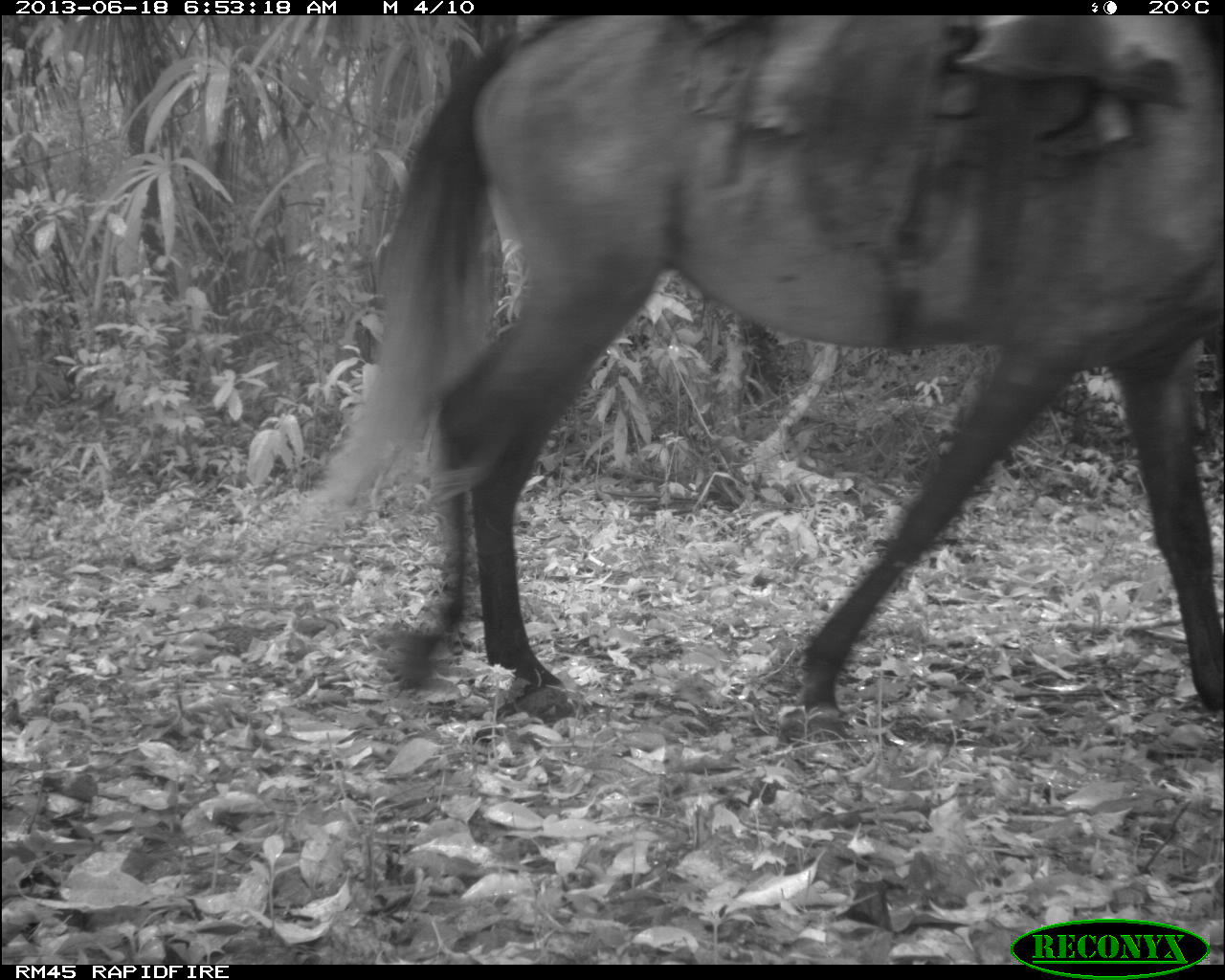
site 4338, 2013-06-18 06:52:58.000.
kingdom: Animalia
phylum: Chordata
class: Mammalia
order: Perissodactyla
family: Equidae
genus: Equus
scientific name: Equus ferus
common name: wild horse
Equus ferus (wild horse), count 1.